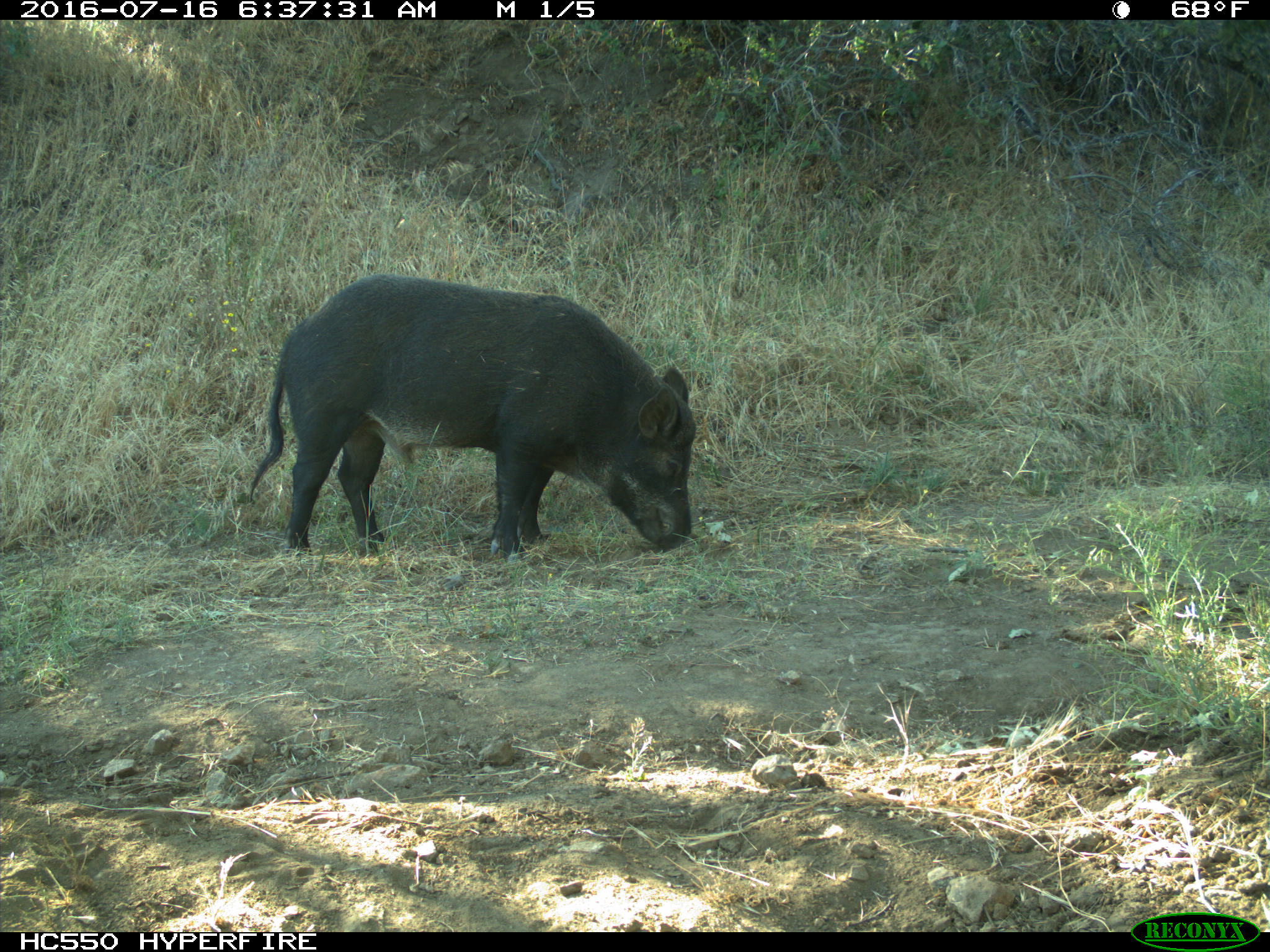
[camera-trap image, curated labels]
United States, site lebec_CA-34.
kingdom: Animalia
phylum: Chordata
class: Mammalia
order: Artiodactyla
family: Suidae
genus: Sus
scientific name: Sus scrofa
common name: wild boar